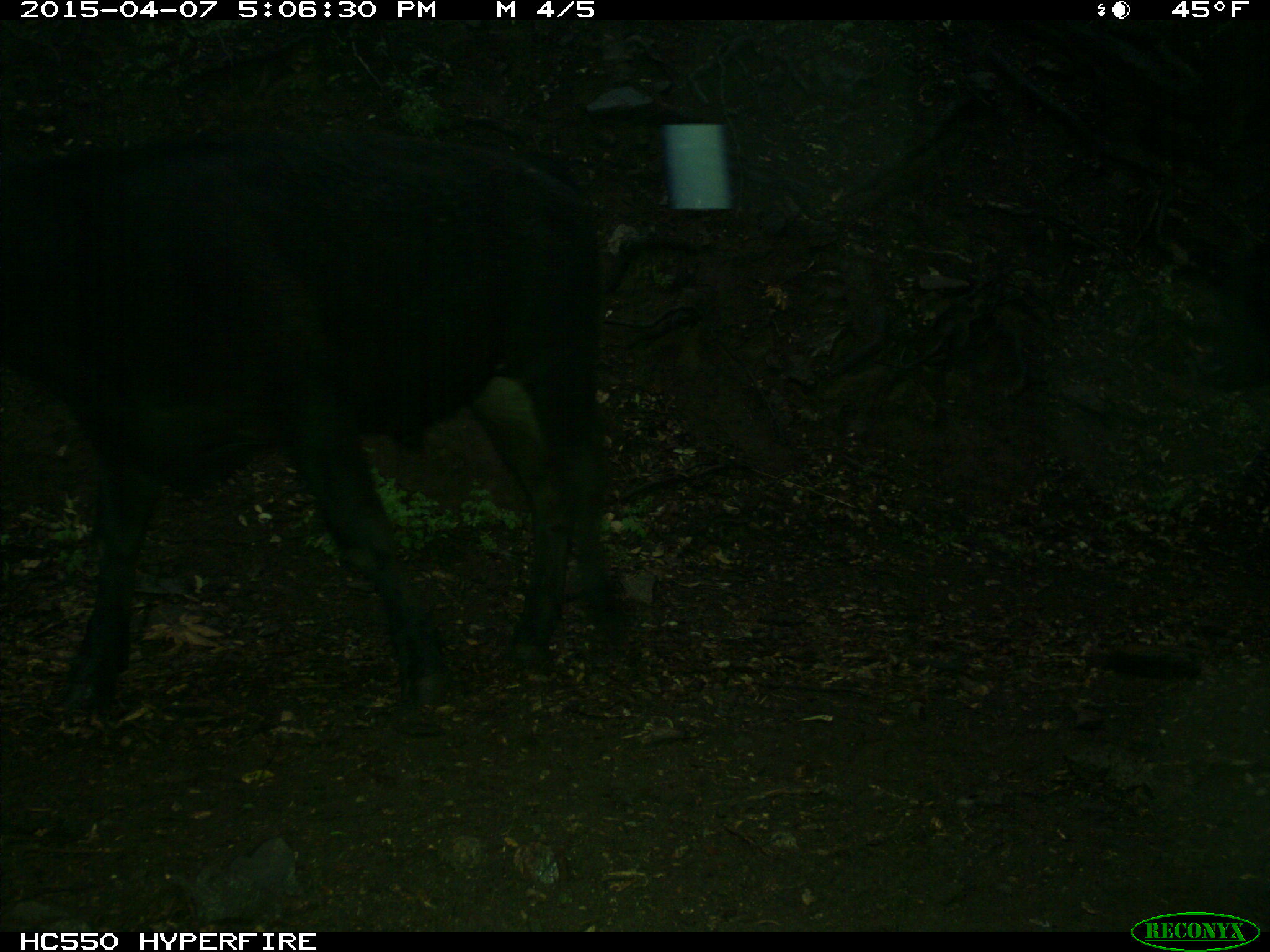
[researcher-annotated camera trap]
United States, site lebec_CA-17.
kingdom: Animalia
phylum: Chordata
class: Mammalia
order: Artiodactyla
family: Bovidae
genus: Bos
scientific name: Bos taurus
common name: domestic cow